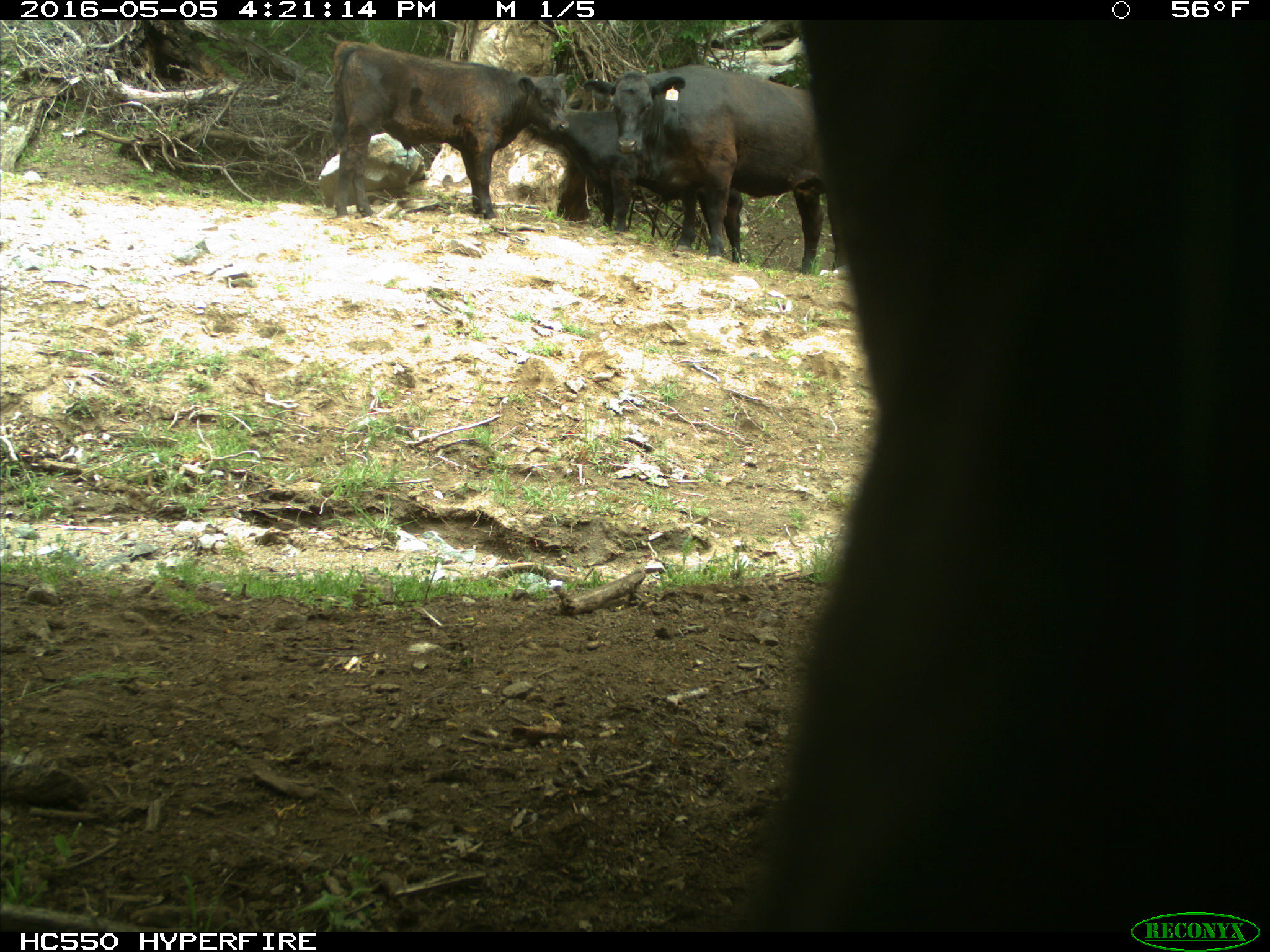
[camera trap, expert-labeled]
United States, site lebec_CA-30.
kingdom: Animalia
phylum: Chordata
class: Mammalia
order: Artiodactyla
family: Bovidae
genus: Bos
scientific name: Bos taurus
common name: domestic cow